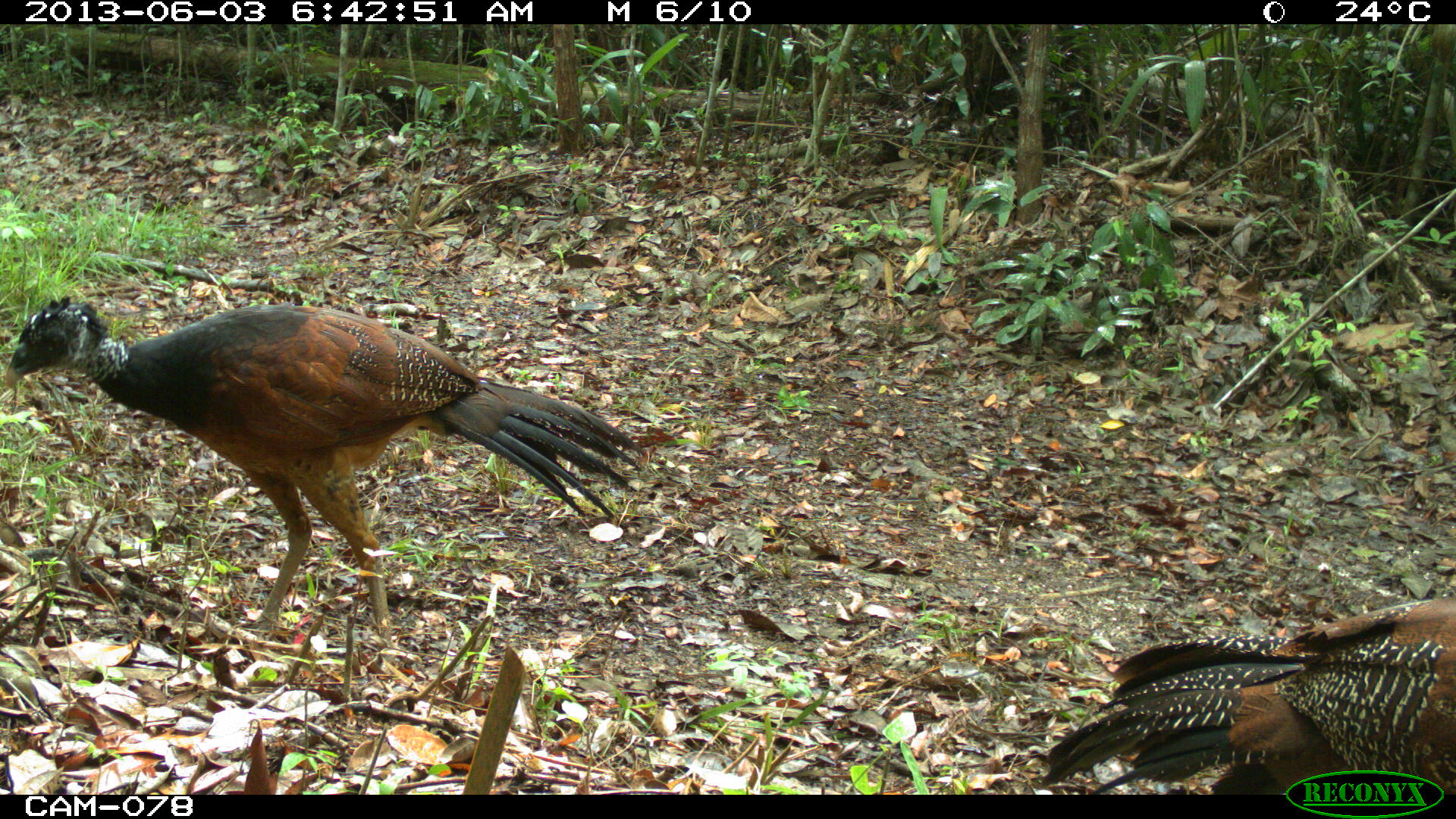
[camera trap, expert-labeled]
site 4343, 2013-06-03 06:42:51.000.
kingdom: Animalia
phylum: Chordata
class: Aves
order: Galliformes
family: Cracidae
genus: Crax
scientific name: Crax rubra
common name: great curassow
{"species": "Crax rubra (great curassow)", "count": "2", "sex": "female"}